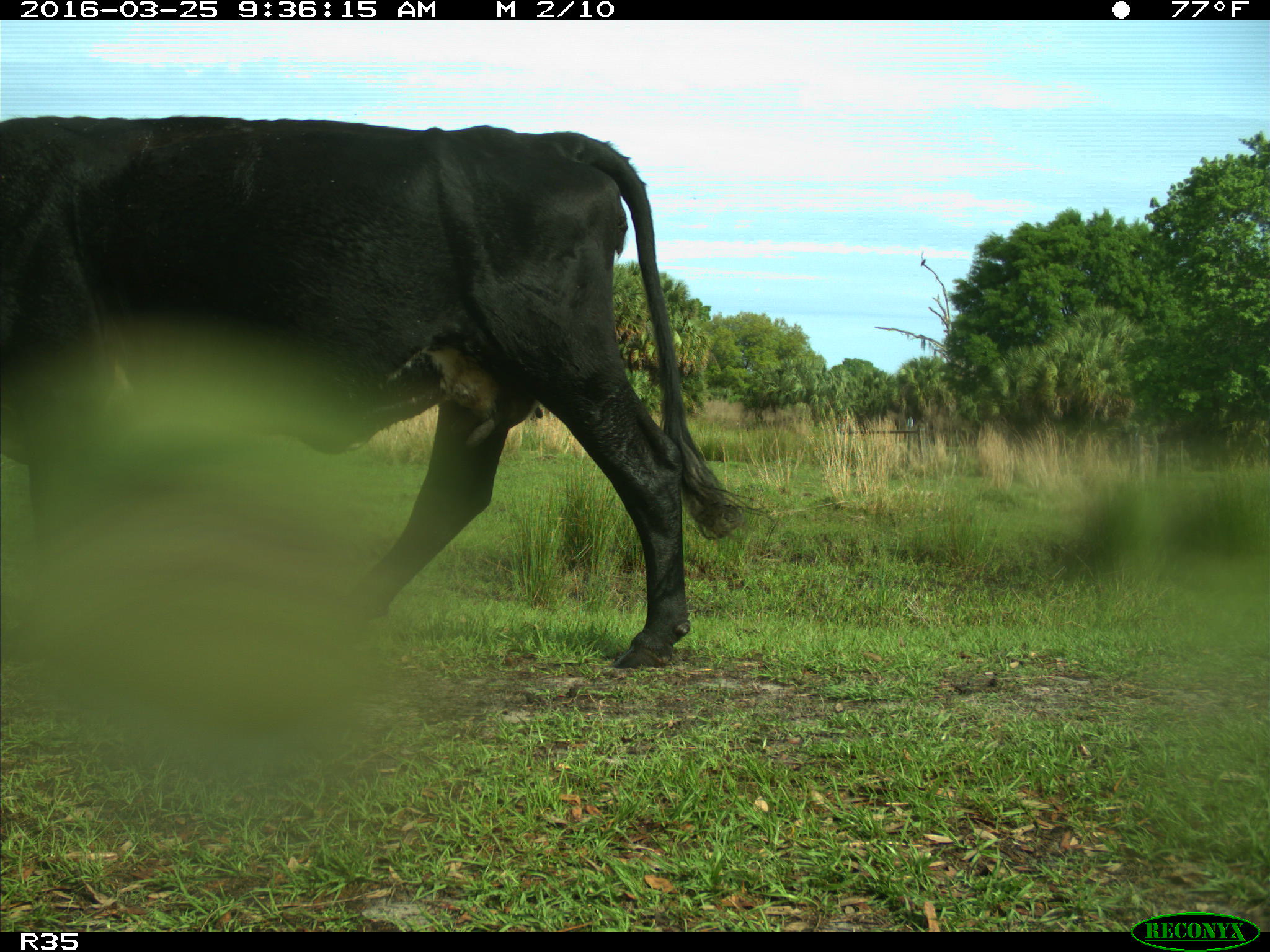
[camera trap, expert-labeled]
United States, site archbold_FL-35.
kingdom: Animalia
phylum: Chordata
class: Mammalia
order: Artiodactyla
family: Bovidae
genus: Bos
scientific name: Bos taurus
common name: domestic cow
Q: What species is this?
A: Bos taurus (domestic cow).